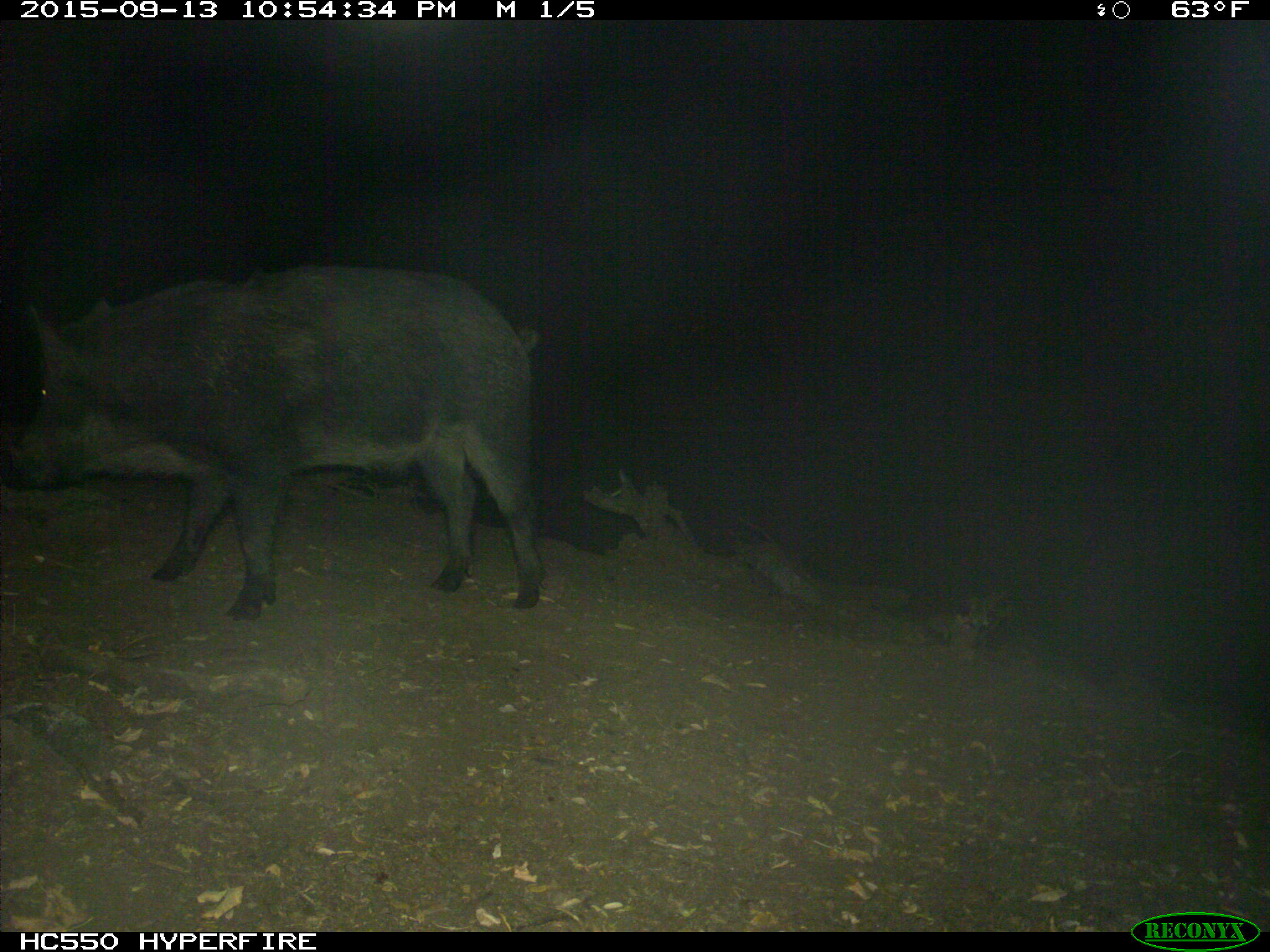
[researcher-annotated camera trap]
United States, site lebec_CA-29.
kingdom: Animalia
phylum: Chordata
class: Mammalia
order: Artiodactyla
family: Suidae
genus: Sus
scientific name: Sus scrofa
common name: wild boar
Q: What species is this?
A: Sus scrofa (wild boar).